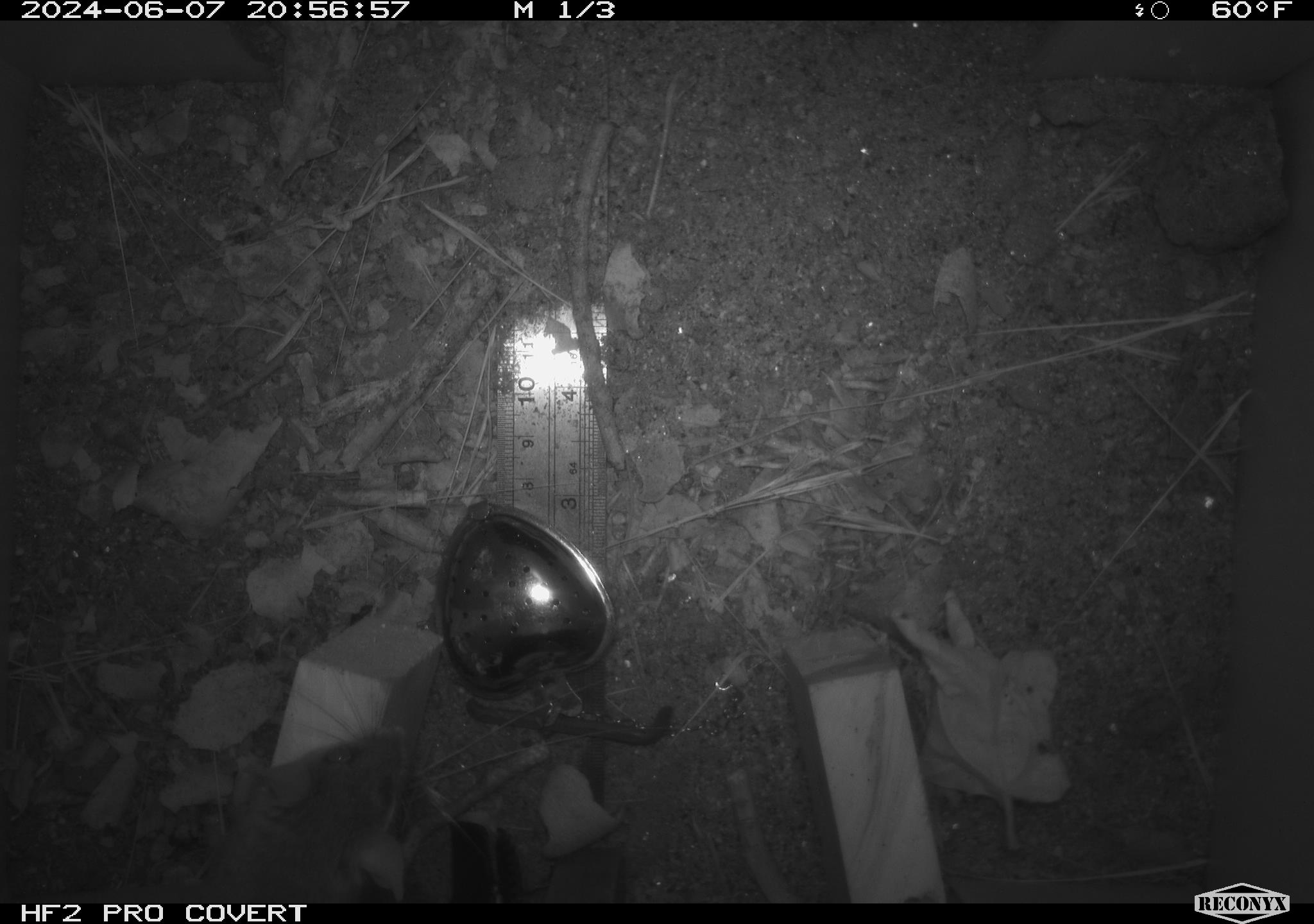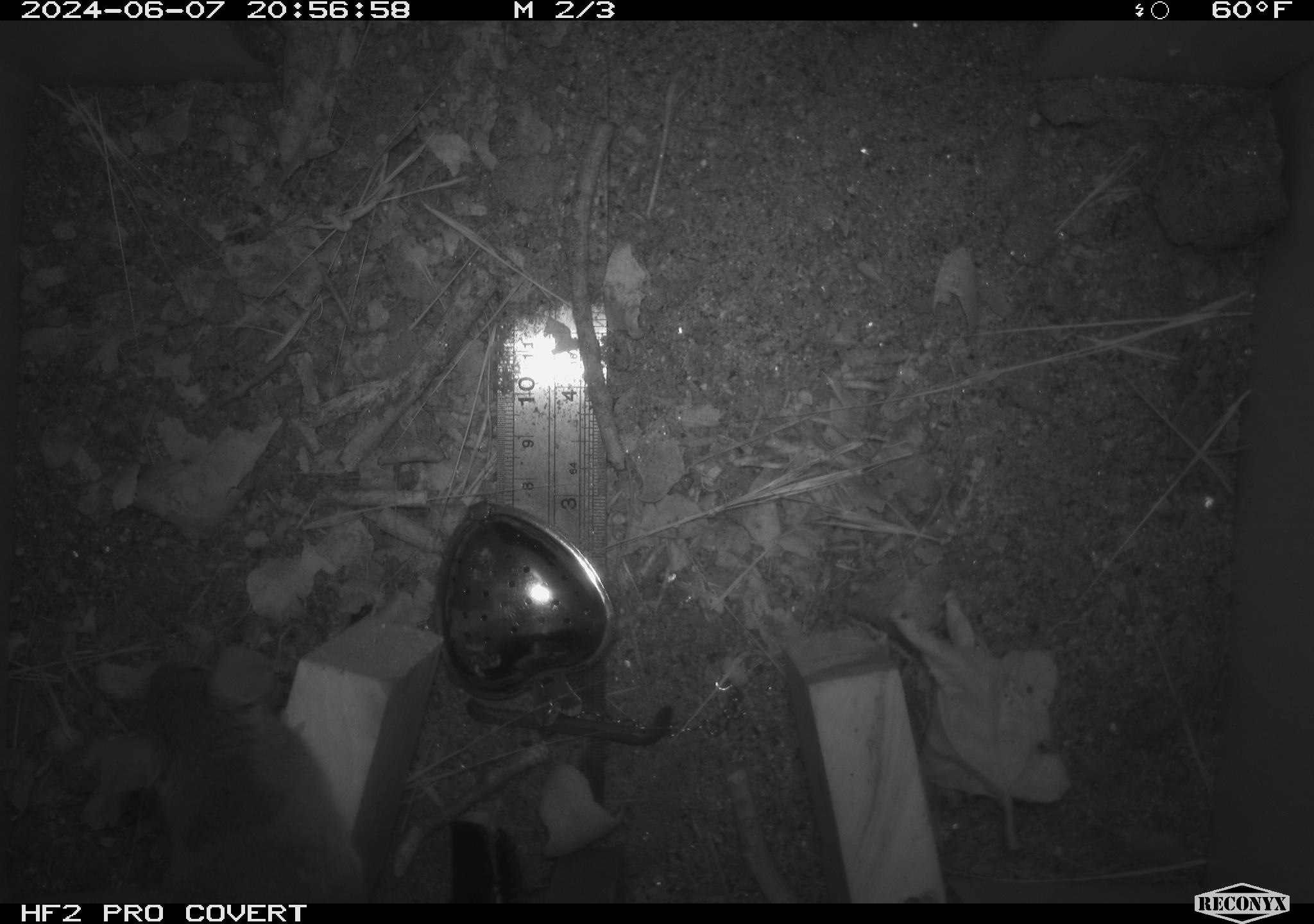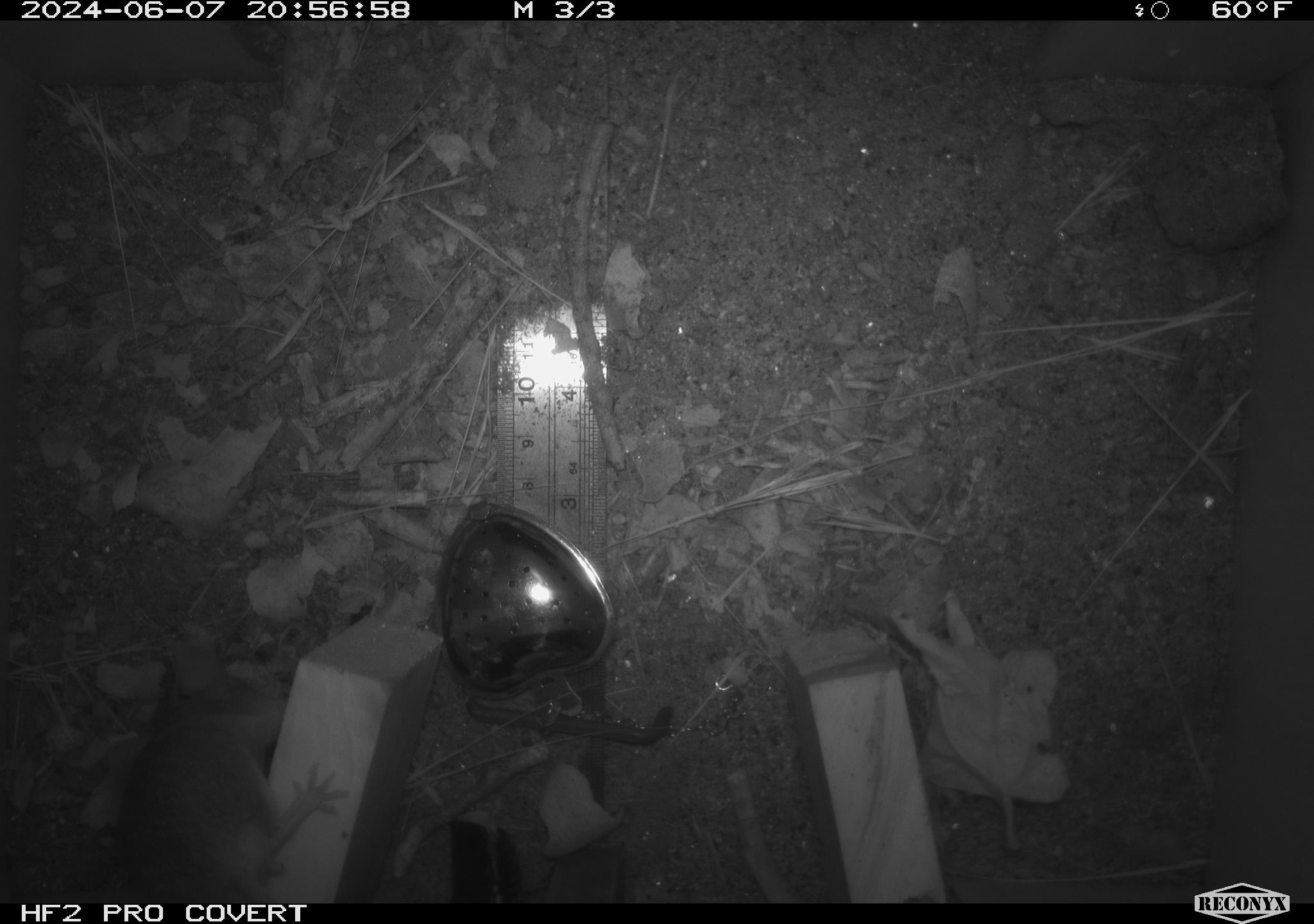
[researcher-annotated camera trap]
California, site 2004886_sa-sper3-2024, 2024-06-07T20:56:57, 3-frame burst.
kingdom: Animalia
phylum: Chordata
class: Mammalia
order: Rodentia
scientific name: Rodentia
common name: mouse species